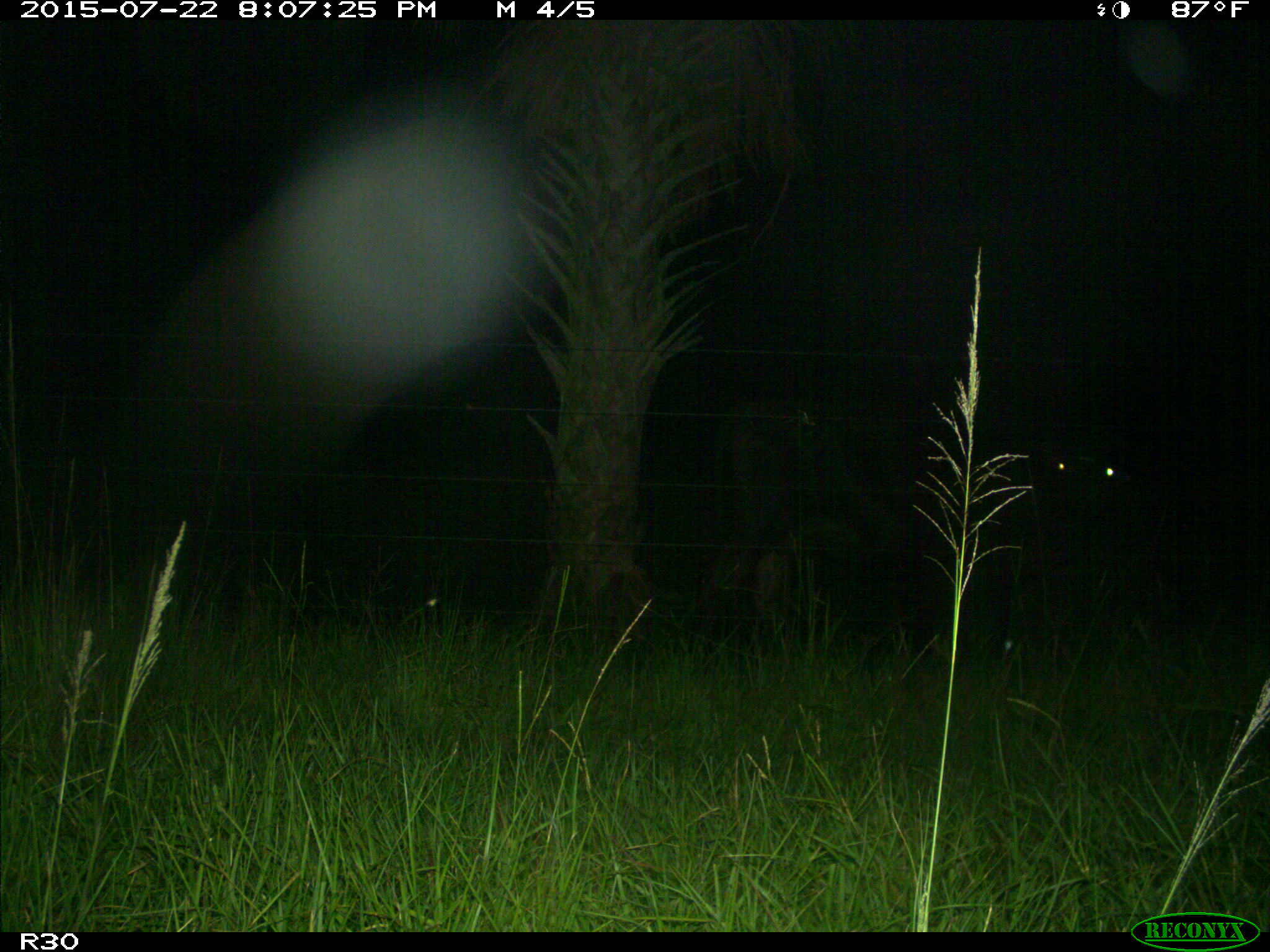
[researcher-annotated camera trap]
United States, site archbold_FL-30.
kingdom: Animalia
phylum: Chordata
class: Mammalia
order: Artiodactyla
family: Bovidae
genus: Bos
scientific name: Bos taurus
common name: domestic cow